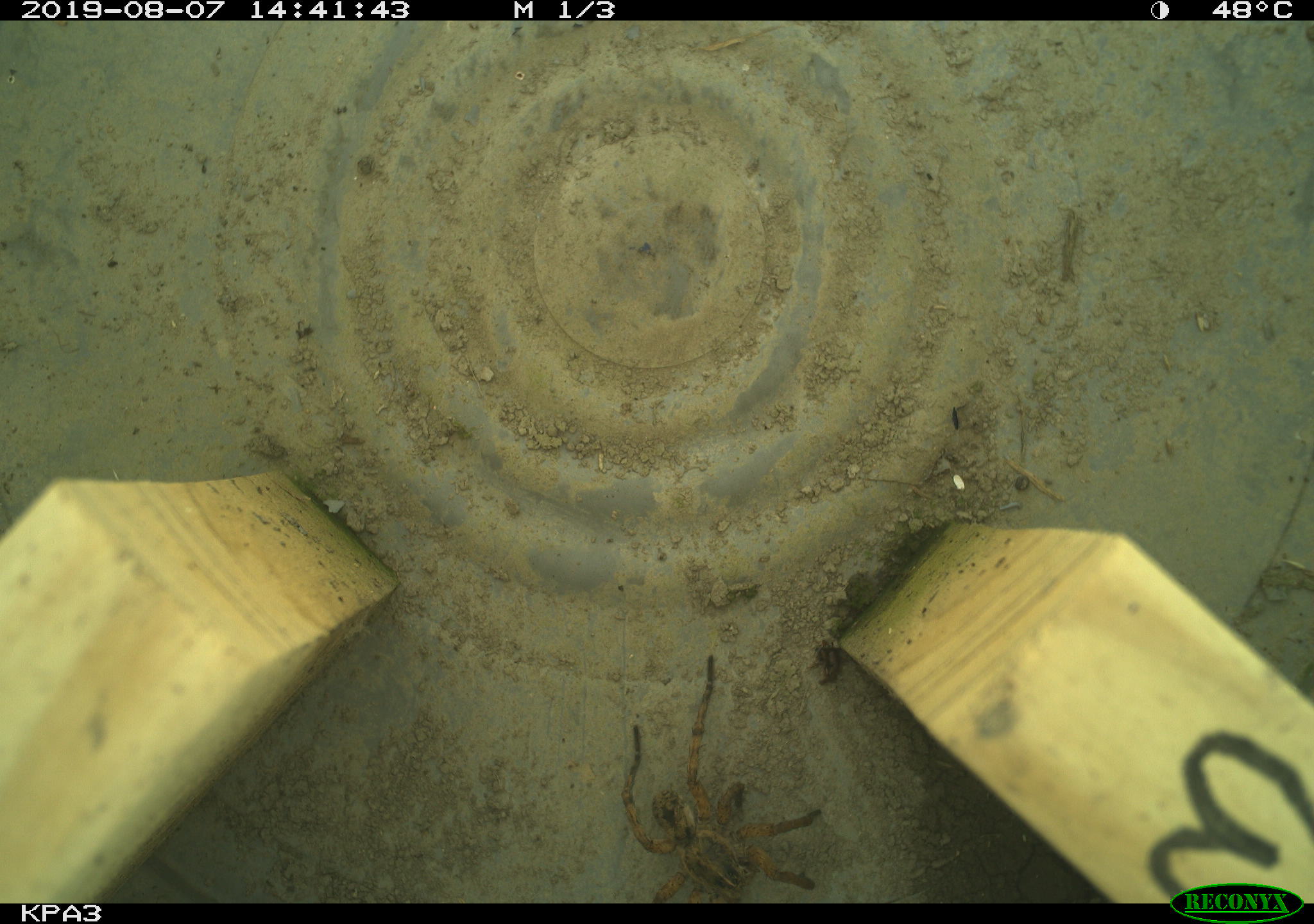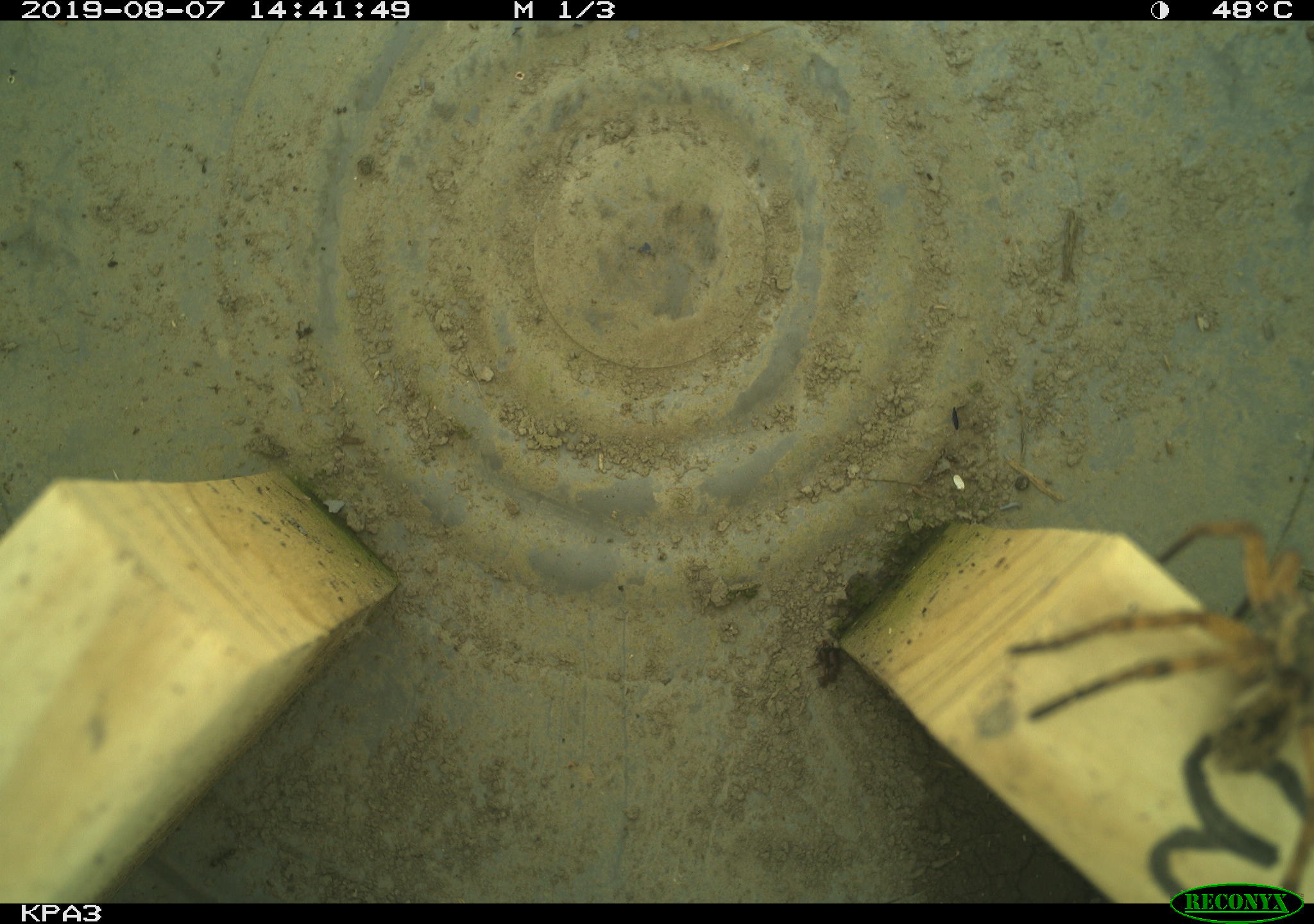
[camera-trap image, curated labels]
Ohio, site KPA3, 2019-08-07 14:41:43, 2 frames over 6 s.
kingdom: Animalia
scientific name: Animalia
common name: animal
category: invertebrate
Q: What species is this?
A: Invertebrate (animal) (Animalia).